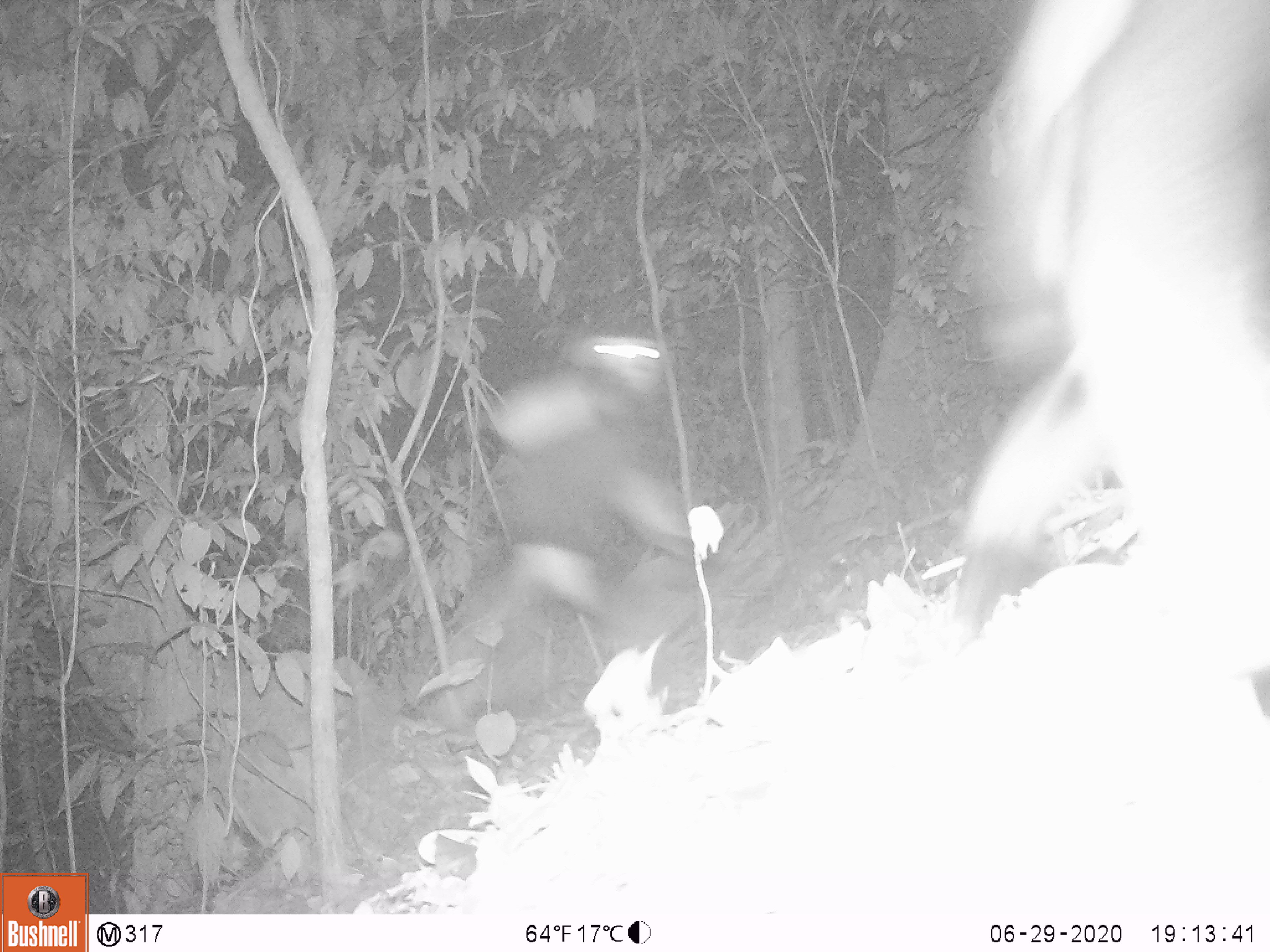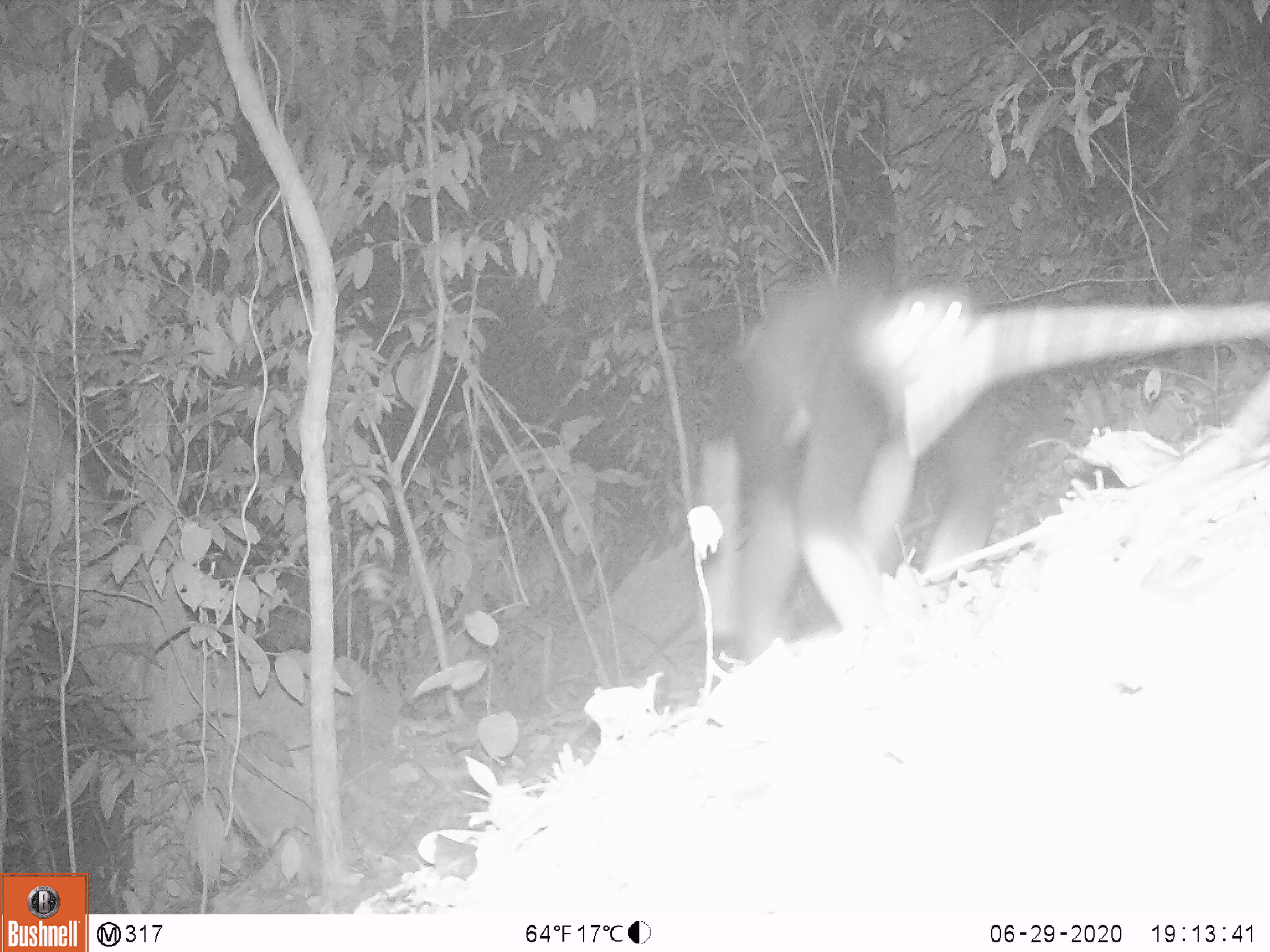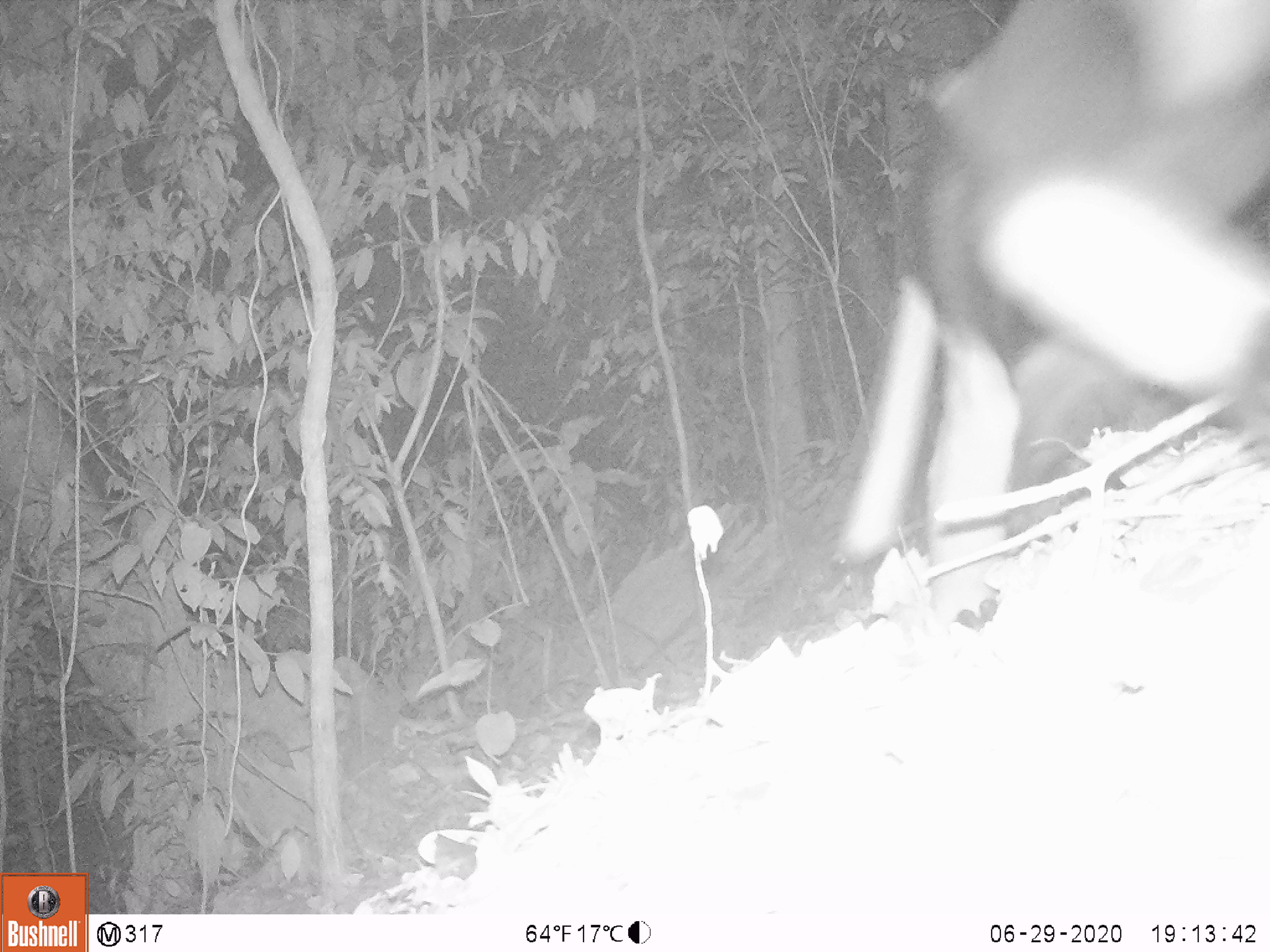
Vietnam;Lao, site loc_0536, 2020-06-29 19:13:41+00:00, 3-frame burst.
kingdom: Animalia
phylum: Chordata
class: Mammalia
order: Primates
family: Cercopithecidae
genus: Pygathrix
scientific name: Pygathrix nemaeus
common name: red-shanked douc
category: red shanked douc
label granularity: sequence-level